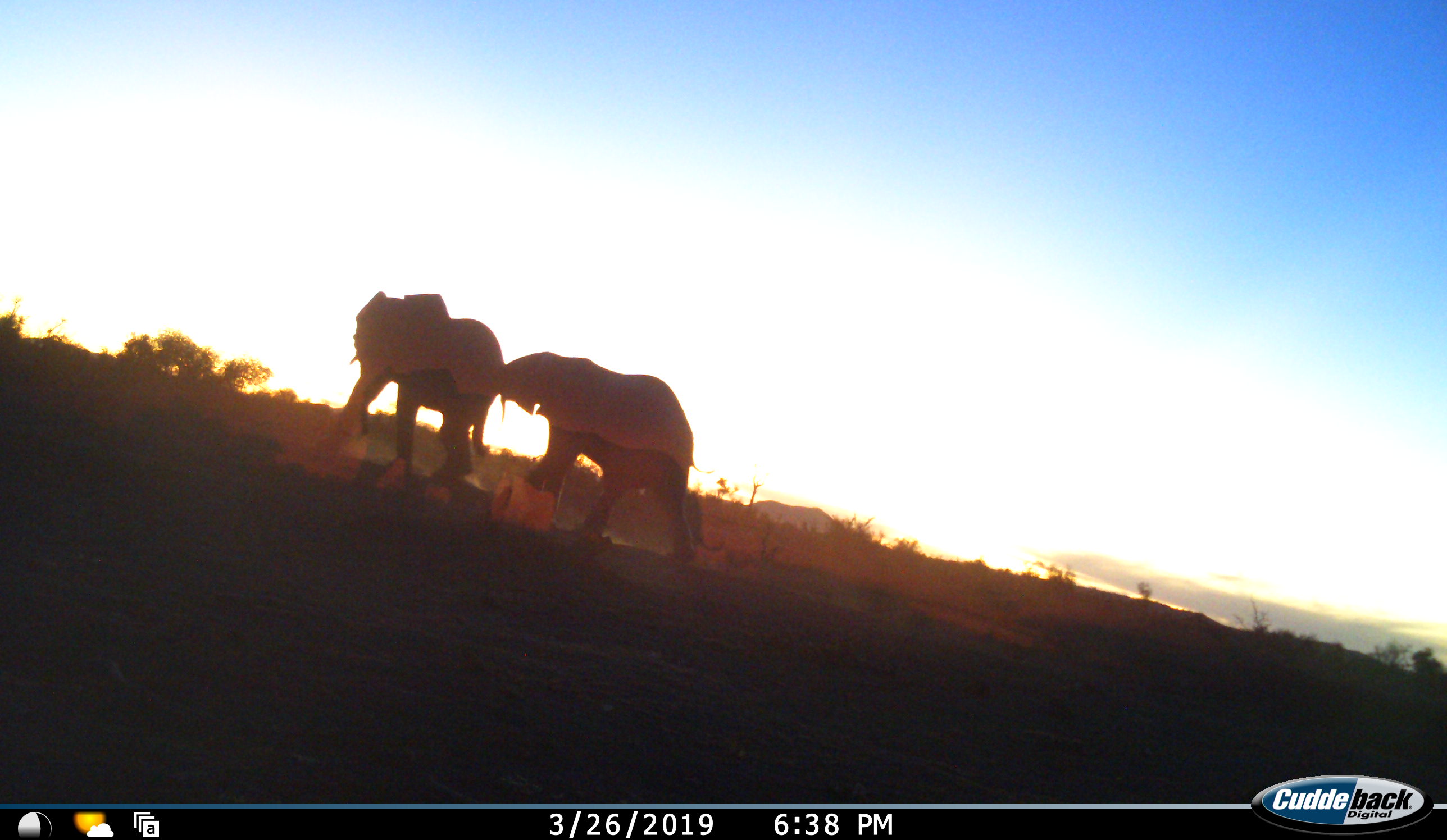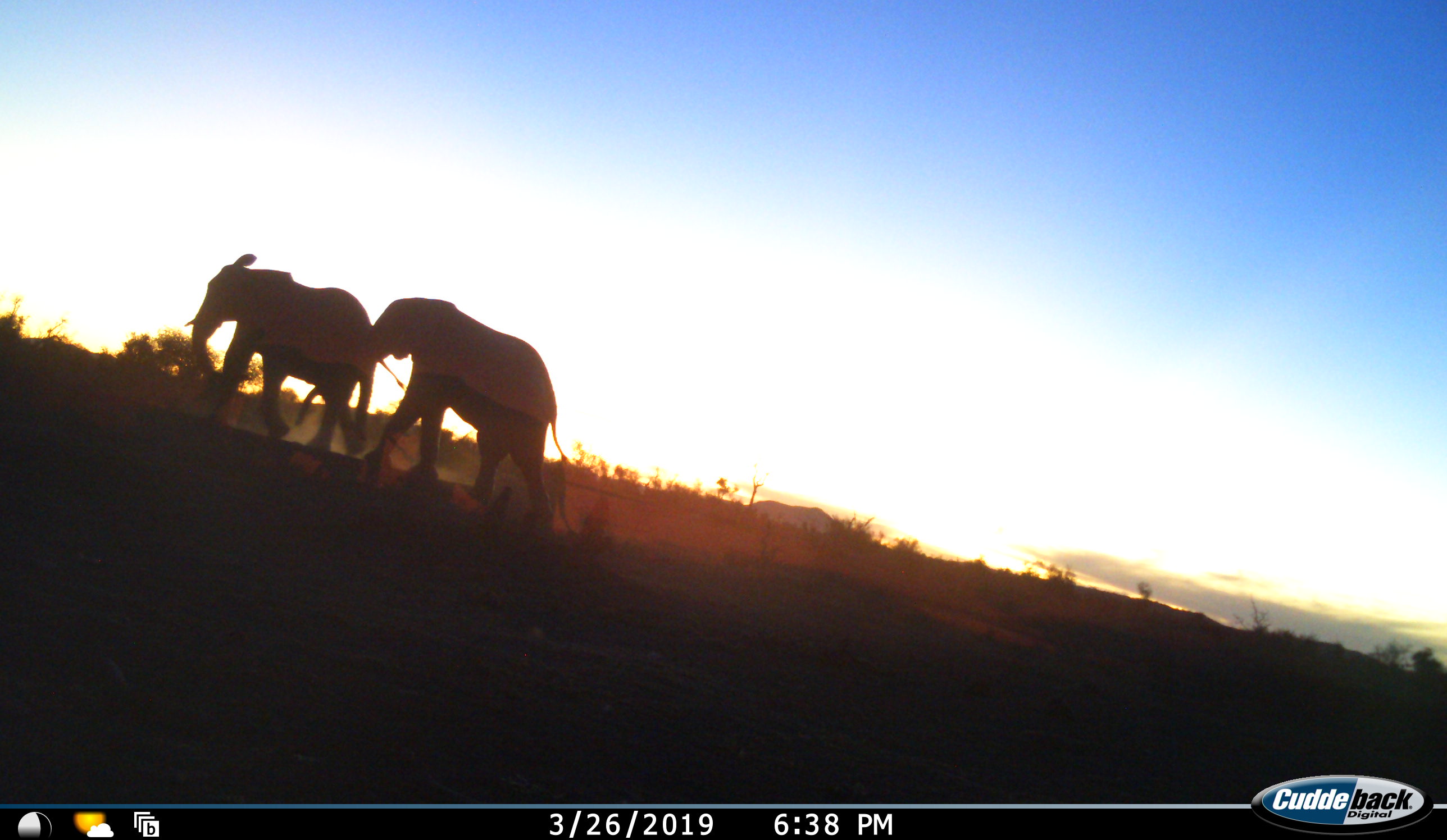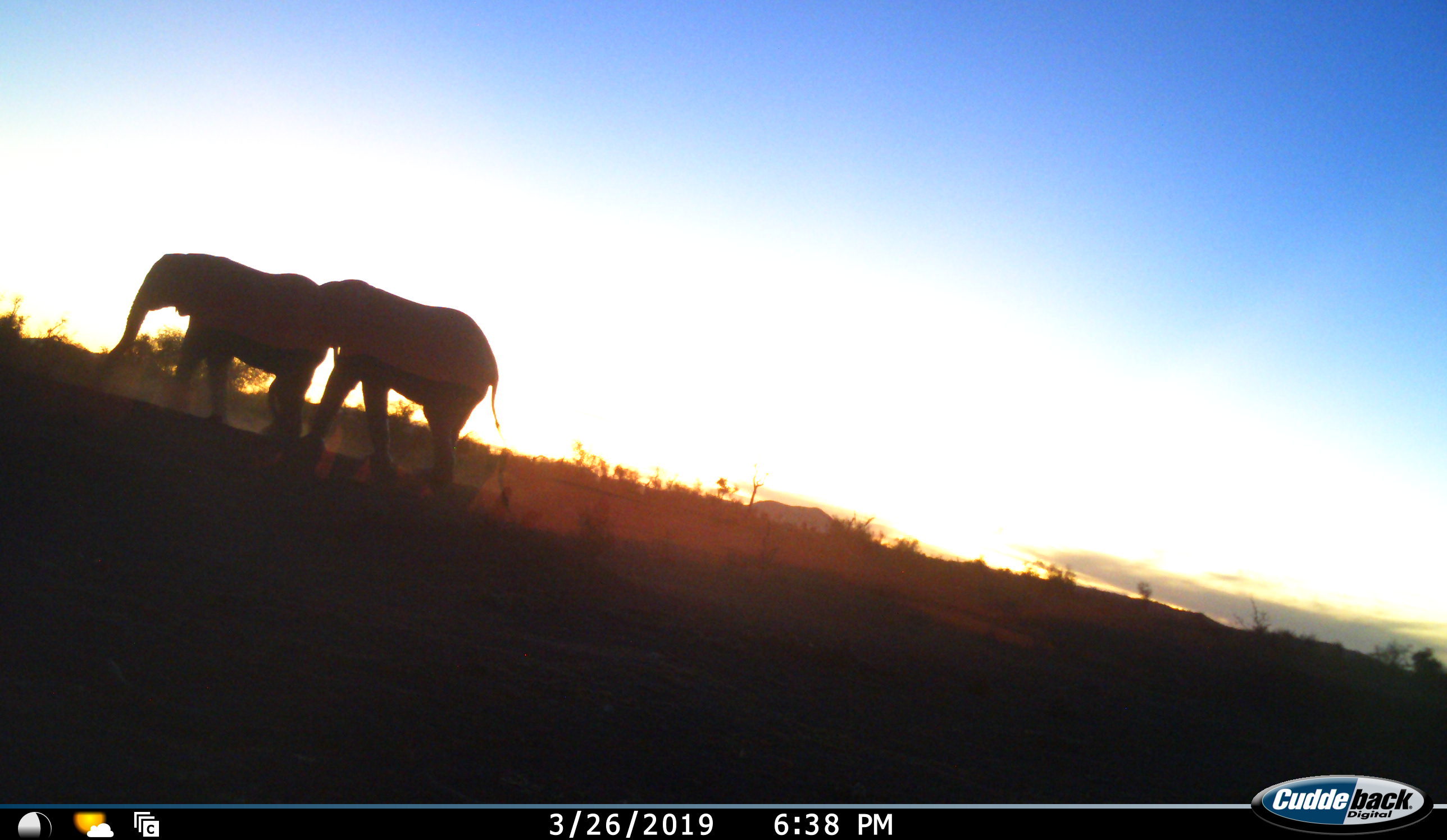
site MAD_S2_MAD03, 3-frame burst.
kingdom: Animalia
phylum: Chordata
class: Mammalia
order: Proboscidea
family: Elephantidae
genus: Loxodonta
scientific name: Loxodonta africana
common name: african bush elephant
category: elephant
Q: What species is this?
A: Elephant (african bush elephant) (Loxodonta africana).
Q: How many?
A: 2.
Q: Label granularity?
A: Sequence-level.